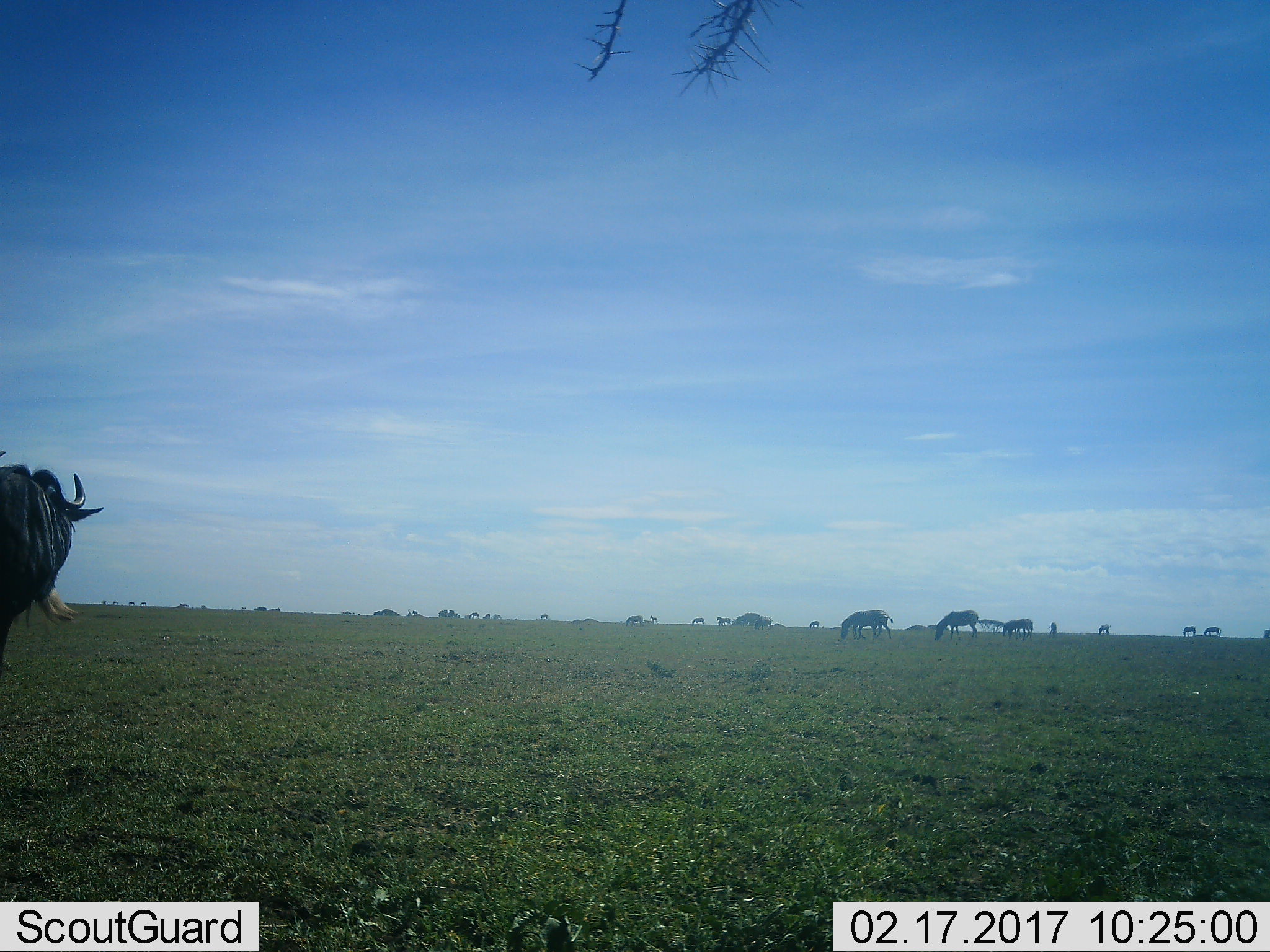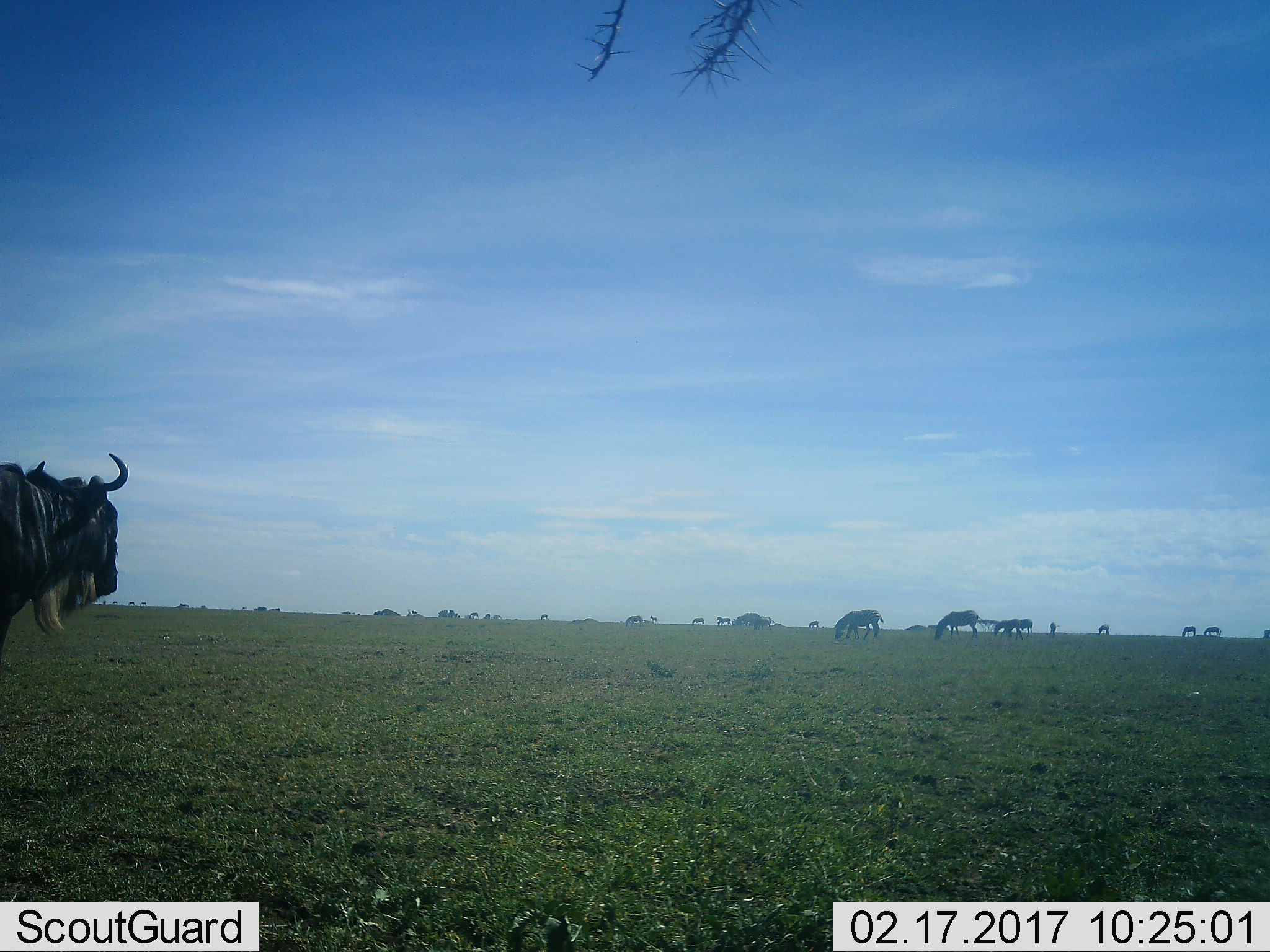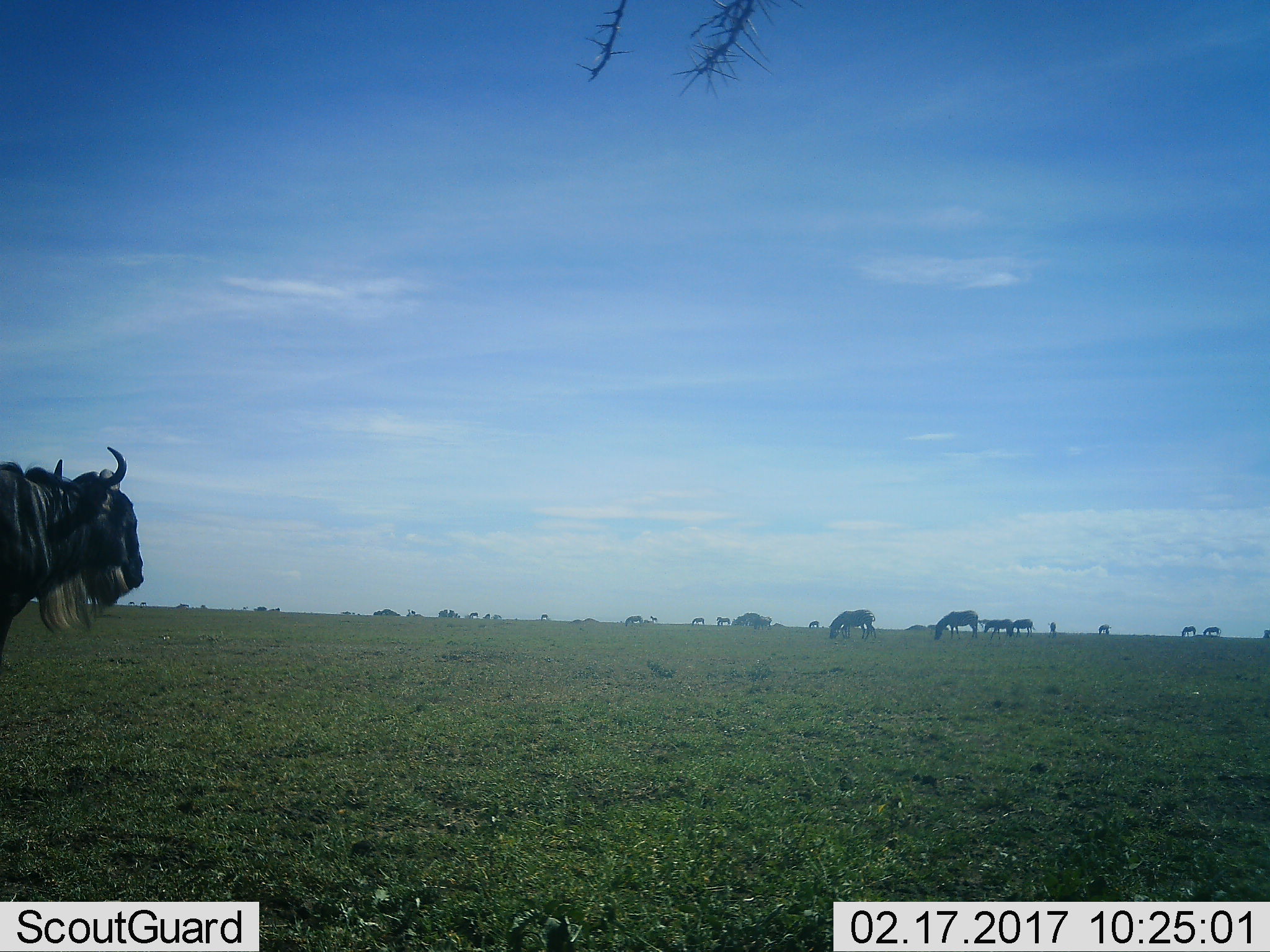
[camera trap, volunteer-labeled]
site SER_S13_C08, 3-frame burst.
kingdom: Animalia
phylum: Chordata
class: Mammalia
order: Artiodactyla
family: Bovidae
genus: Connochaetes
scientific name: Connochaetes taurinus taurinus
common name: blue wildebeest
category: wildebeestblue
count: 1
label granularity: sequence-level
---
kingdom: Animalia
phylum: Chordata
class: Mammalia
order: Perissodactyla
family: Equidae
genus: Equus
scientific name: Equus quagga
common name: plains zebra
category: zebraplains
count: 11-50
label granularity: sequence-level